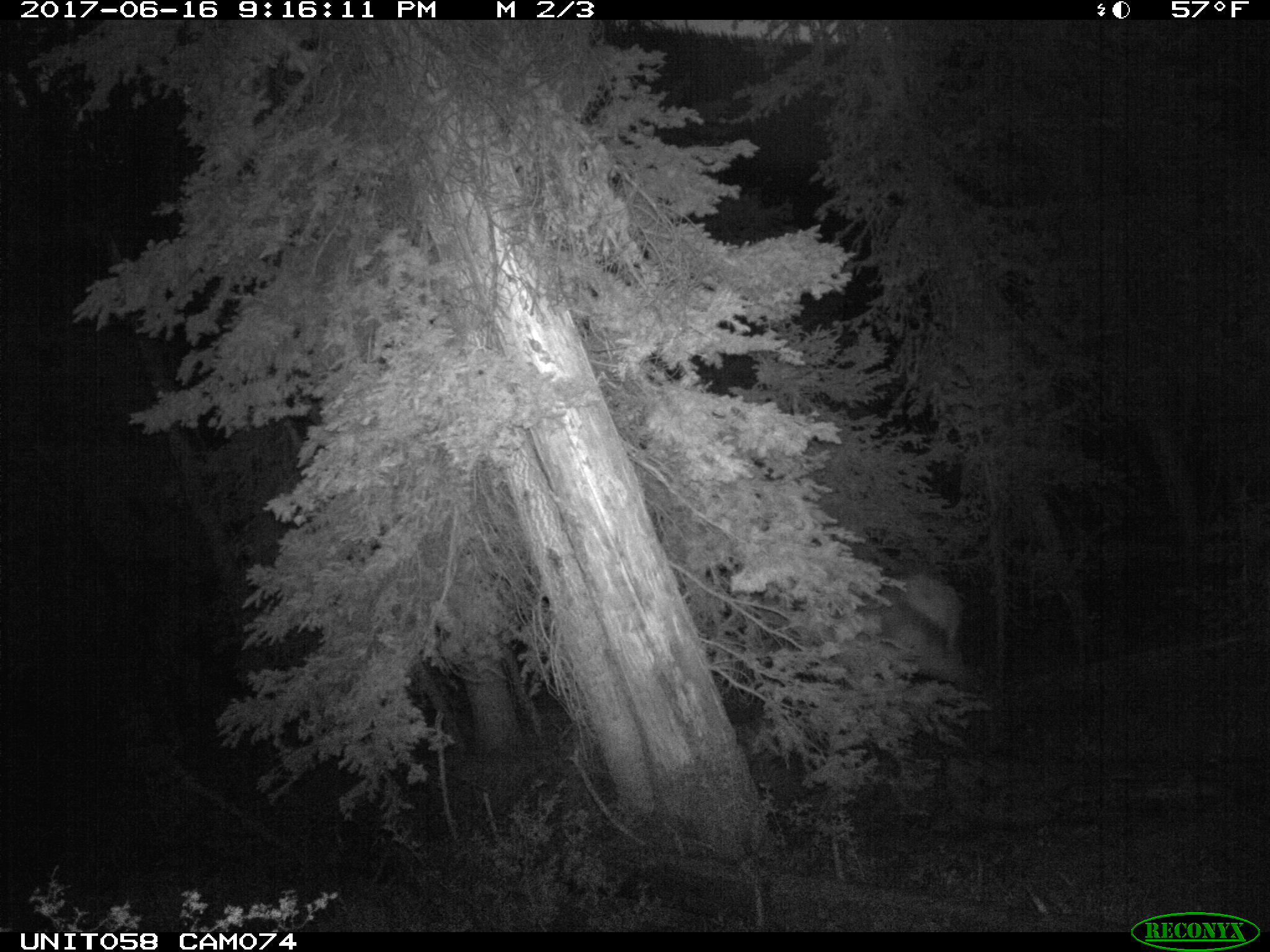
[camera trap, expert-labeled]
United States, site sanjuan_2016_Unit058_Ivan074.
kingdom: Animalia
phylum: Chordata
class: Mammalia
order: Artiodactyla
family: Cervidae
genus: Cervus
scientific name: Cervus elaphus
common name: red deer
Cervus elaphus (red deer).